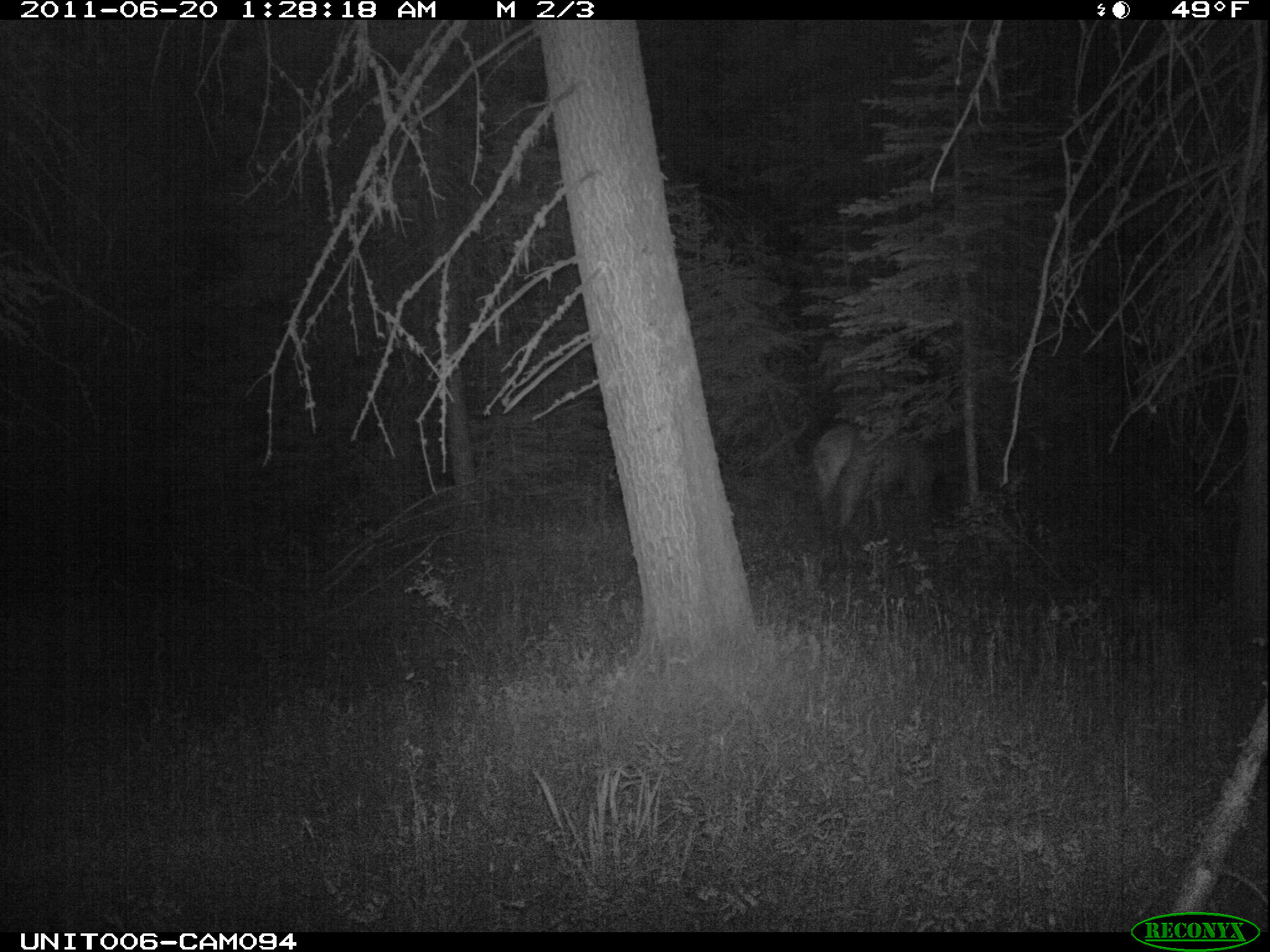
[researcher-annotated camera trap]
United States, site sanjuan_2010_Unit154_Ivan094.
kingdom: Animalia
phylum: Chordata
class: Mammalia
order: Artiodactyla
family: Cervidae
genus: Cervus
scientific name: Cervus elaphus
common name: red deer